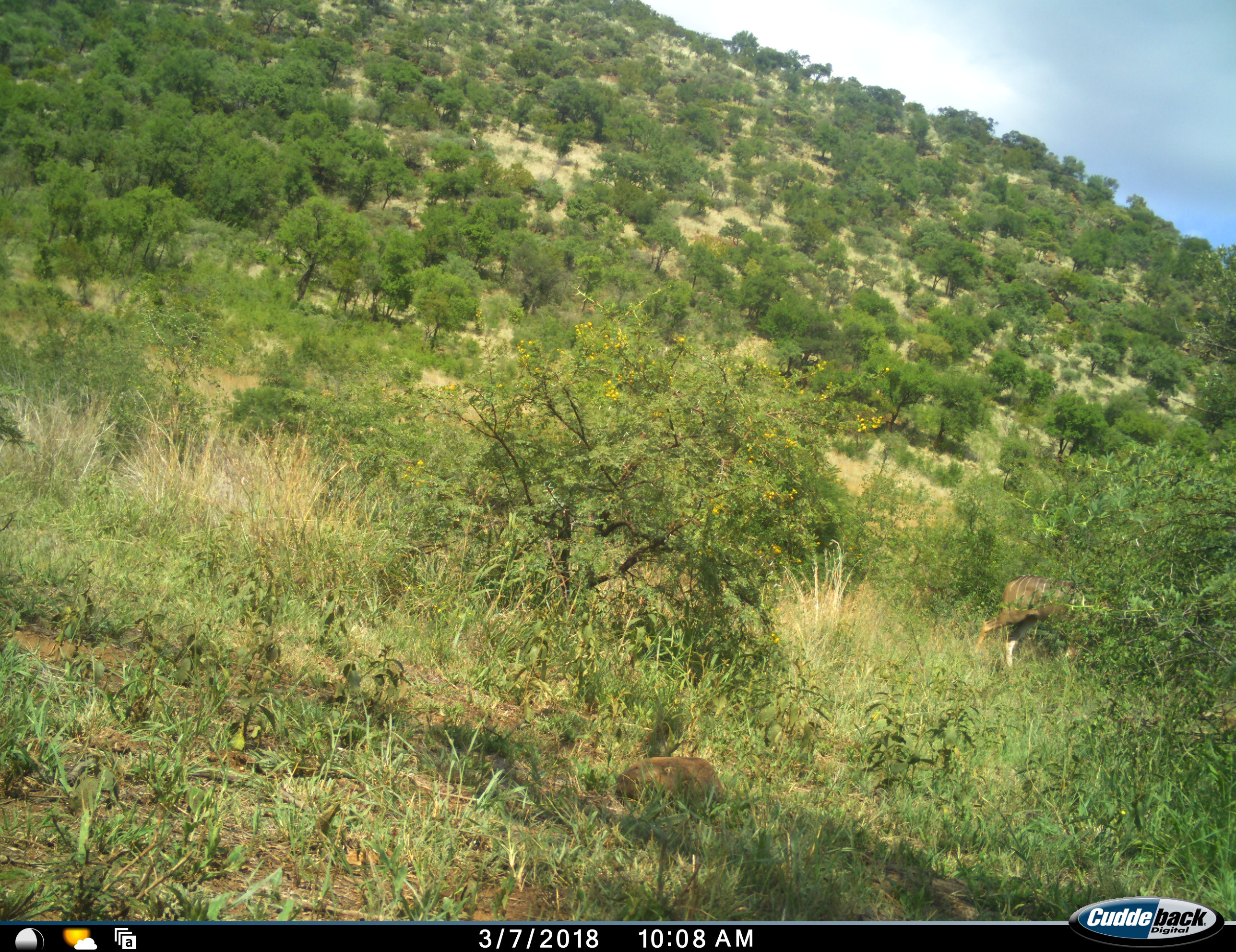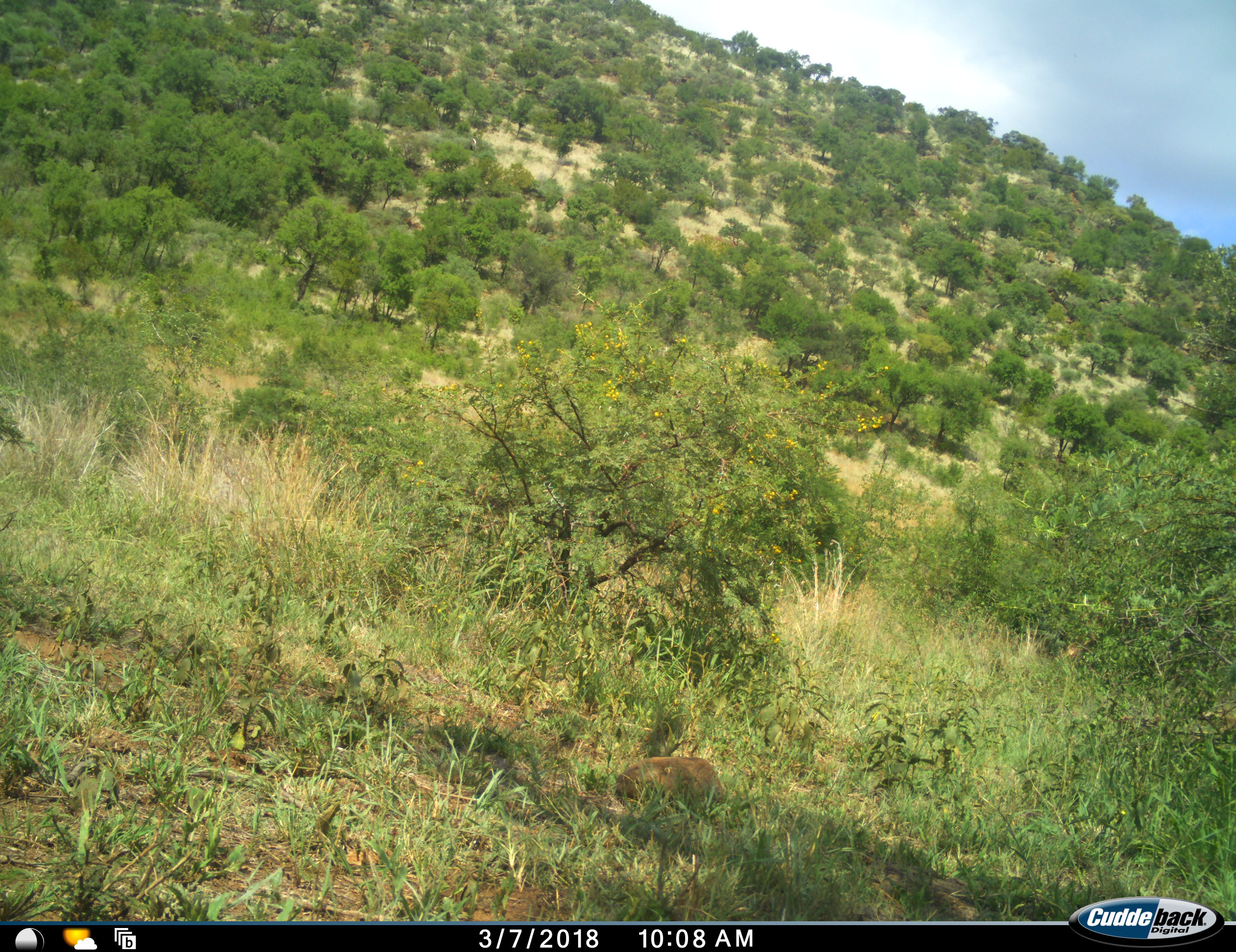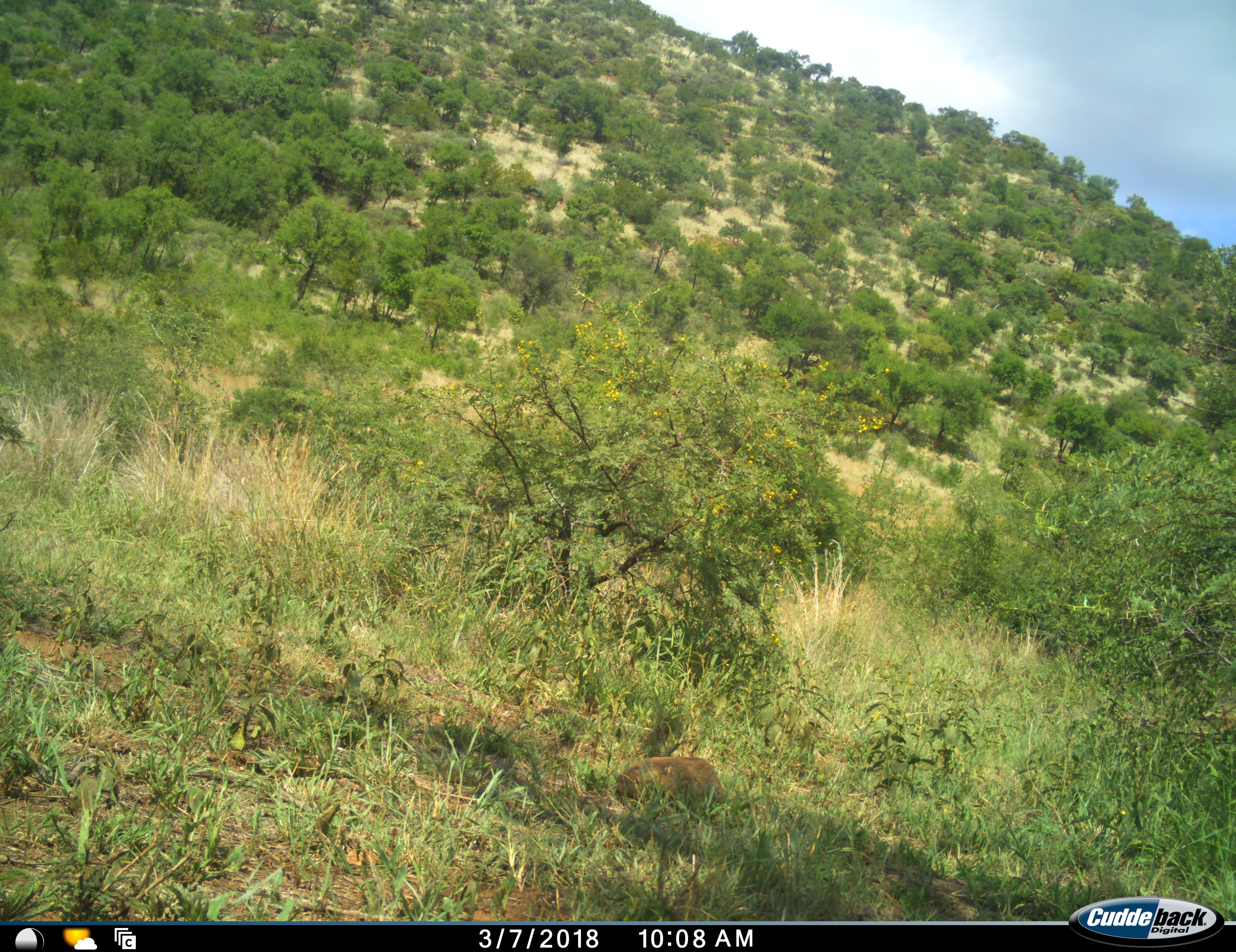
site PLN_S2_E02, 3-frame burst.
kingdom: Animalia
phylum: Chordata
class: Mammalia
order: Artiodactyla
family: Bovidae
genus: Tragelaphus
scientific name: Tragelaphus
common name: kudu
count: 1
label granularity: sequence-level